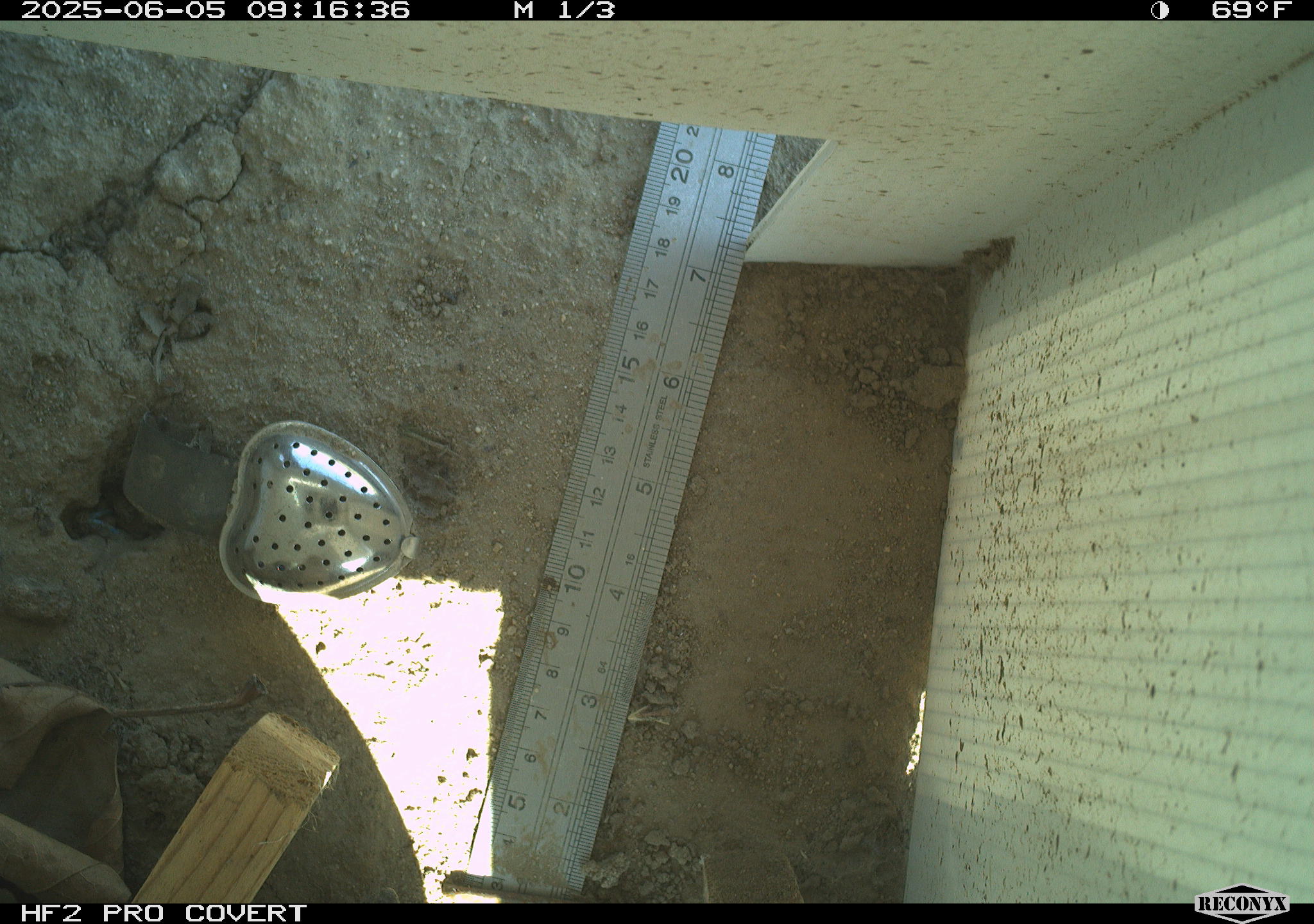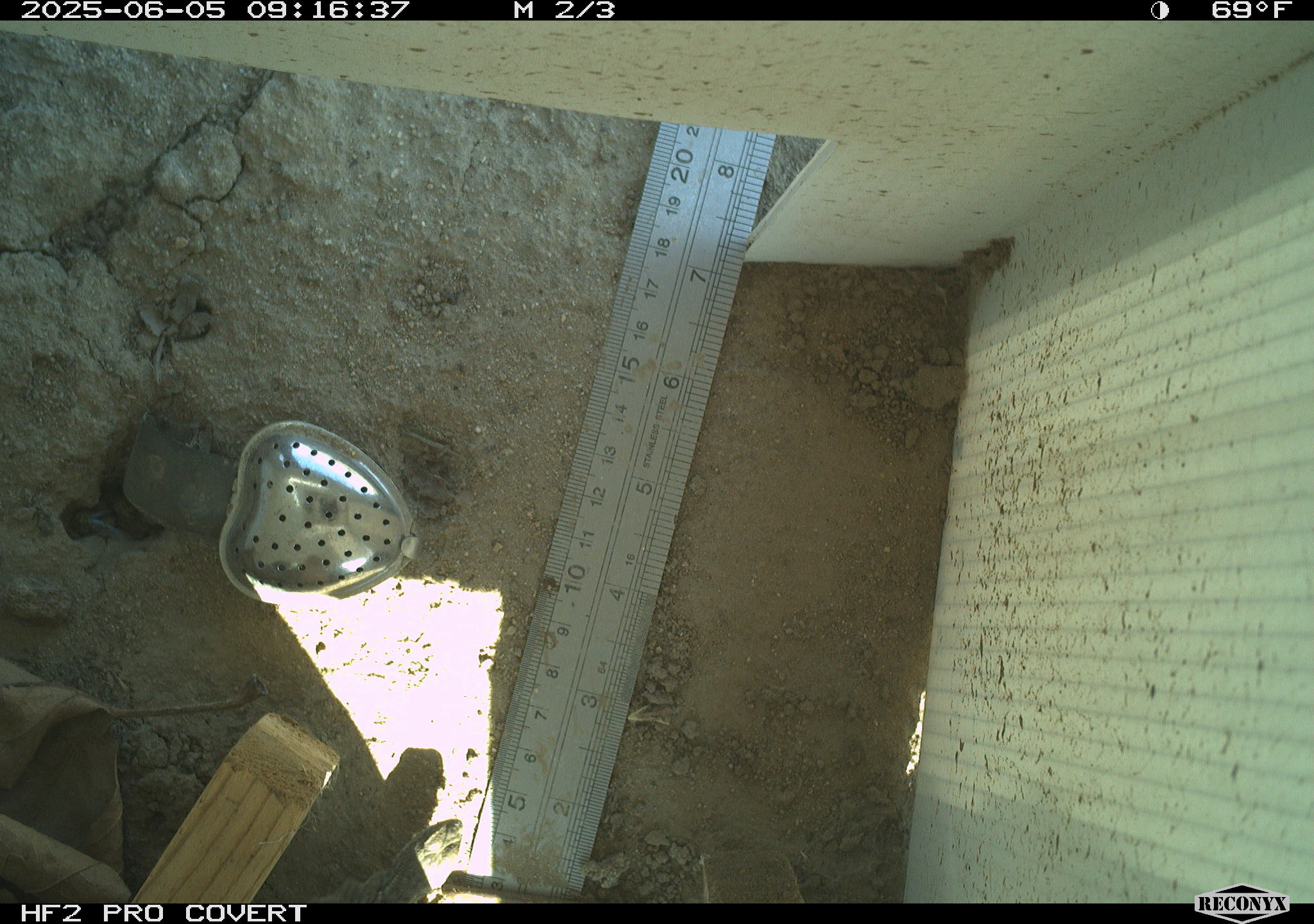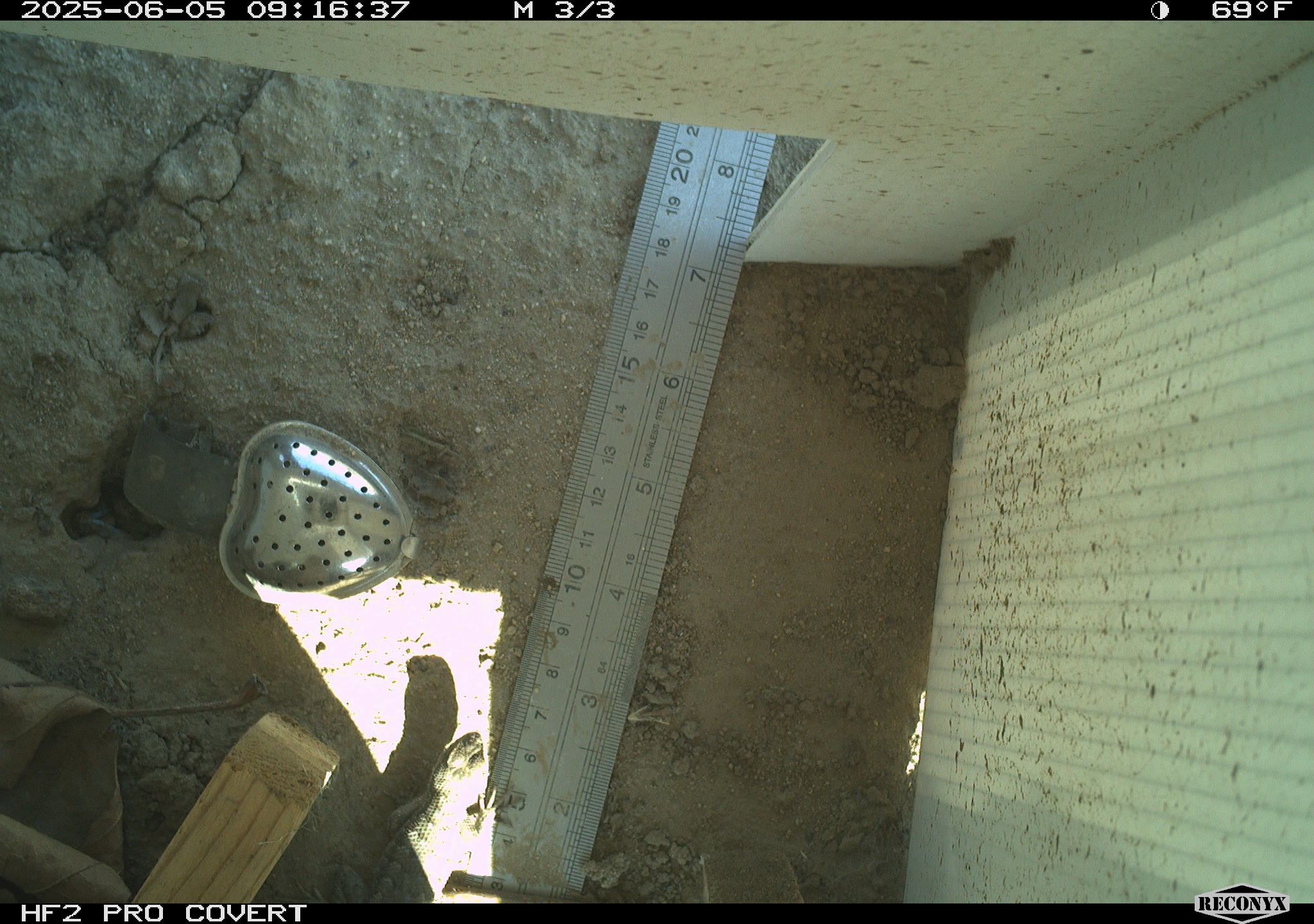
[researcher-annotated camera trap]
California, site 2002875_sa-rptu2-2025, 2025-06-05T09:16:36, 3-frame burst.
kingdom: Animalia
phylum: Chordata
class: Reptilia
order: Squamata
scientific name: Squamata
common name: lizards and snakes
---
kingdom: Animalia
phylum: Chordata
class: Reptilia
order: Squamata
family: Phrynosomatidae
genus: Sceloporus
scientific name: Sceloporus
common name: spiny lizards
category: sceloporus species